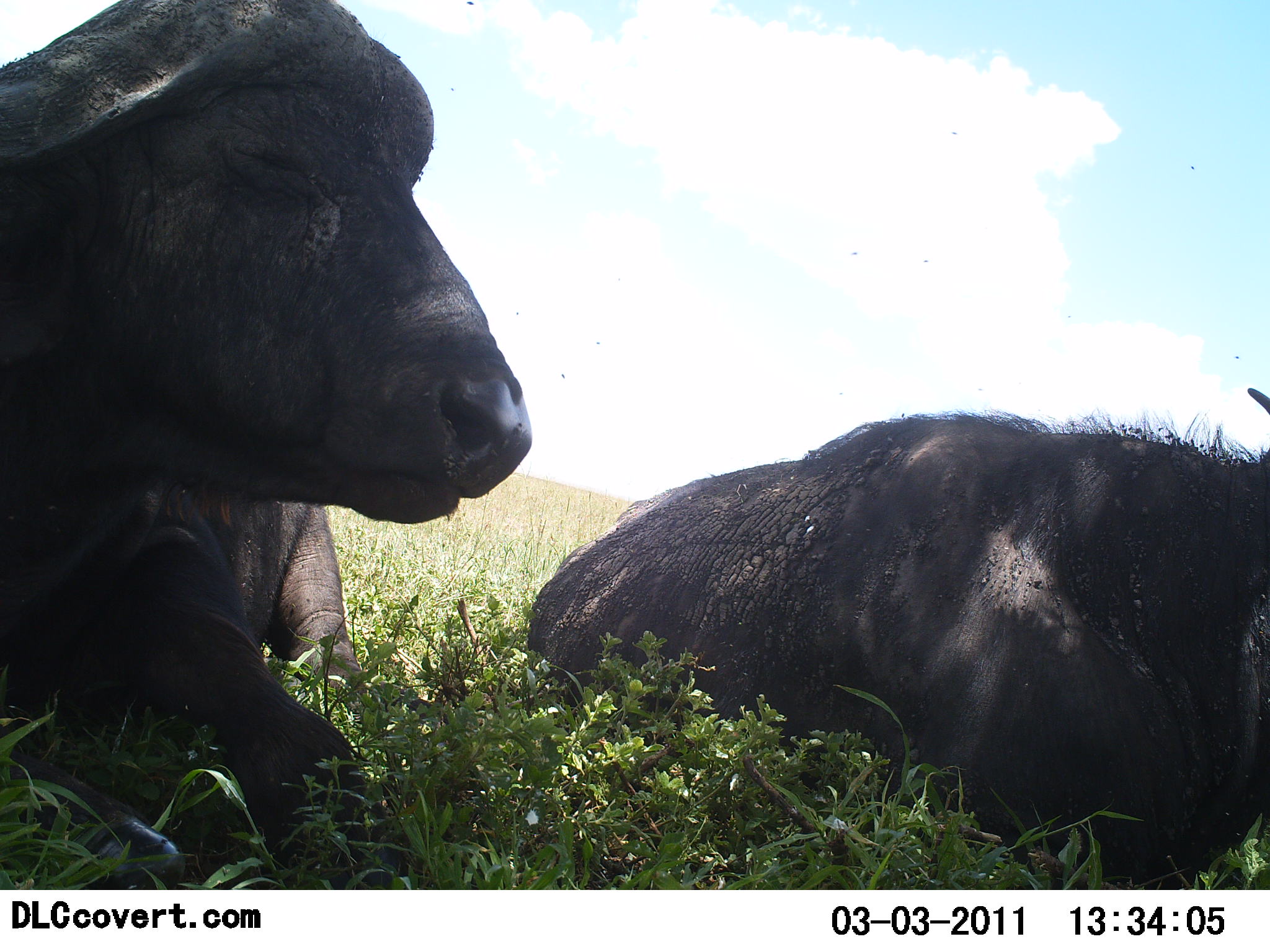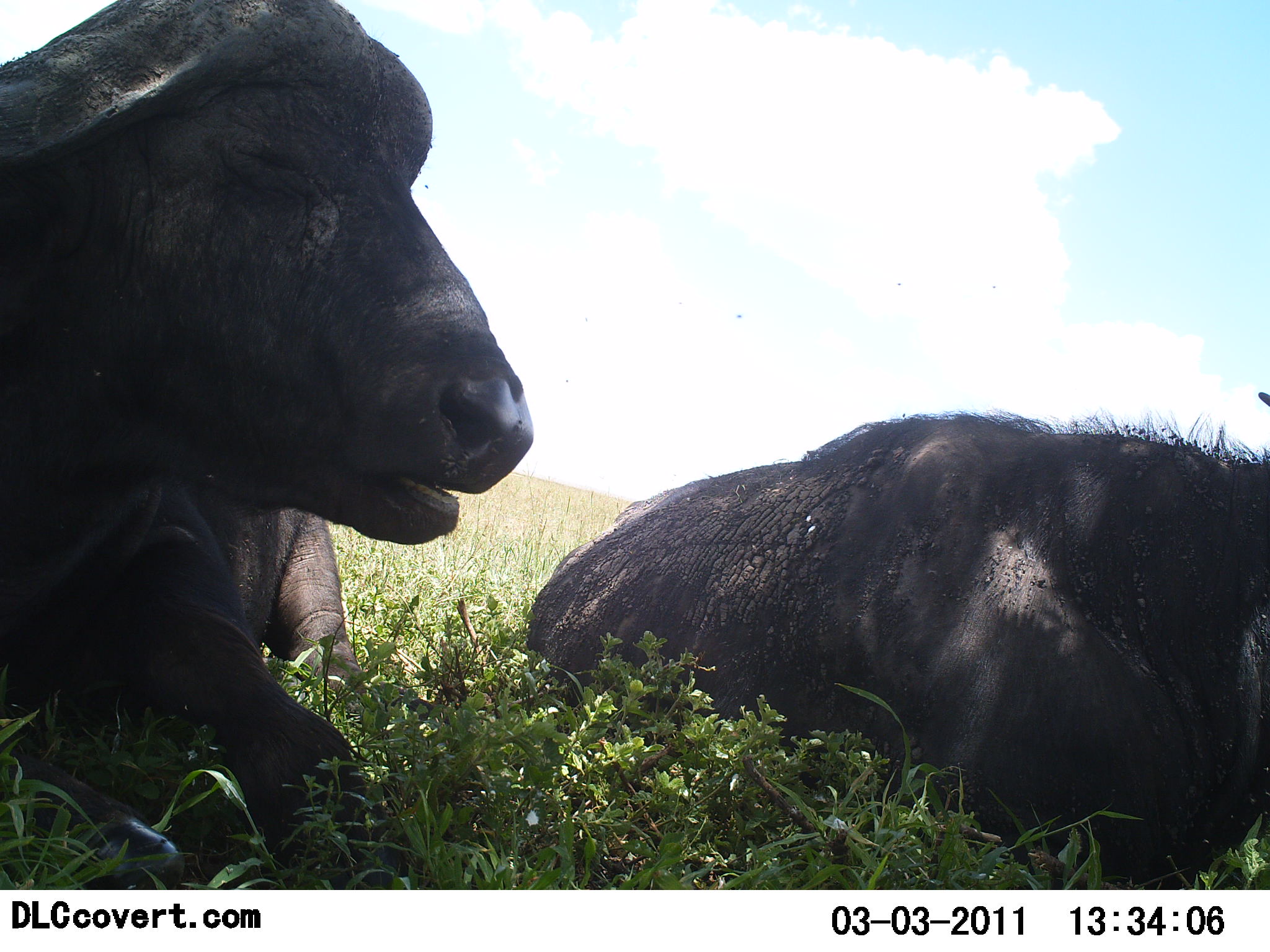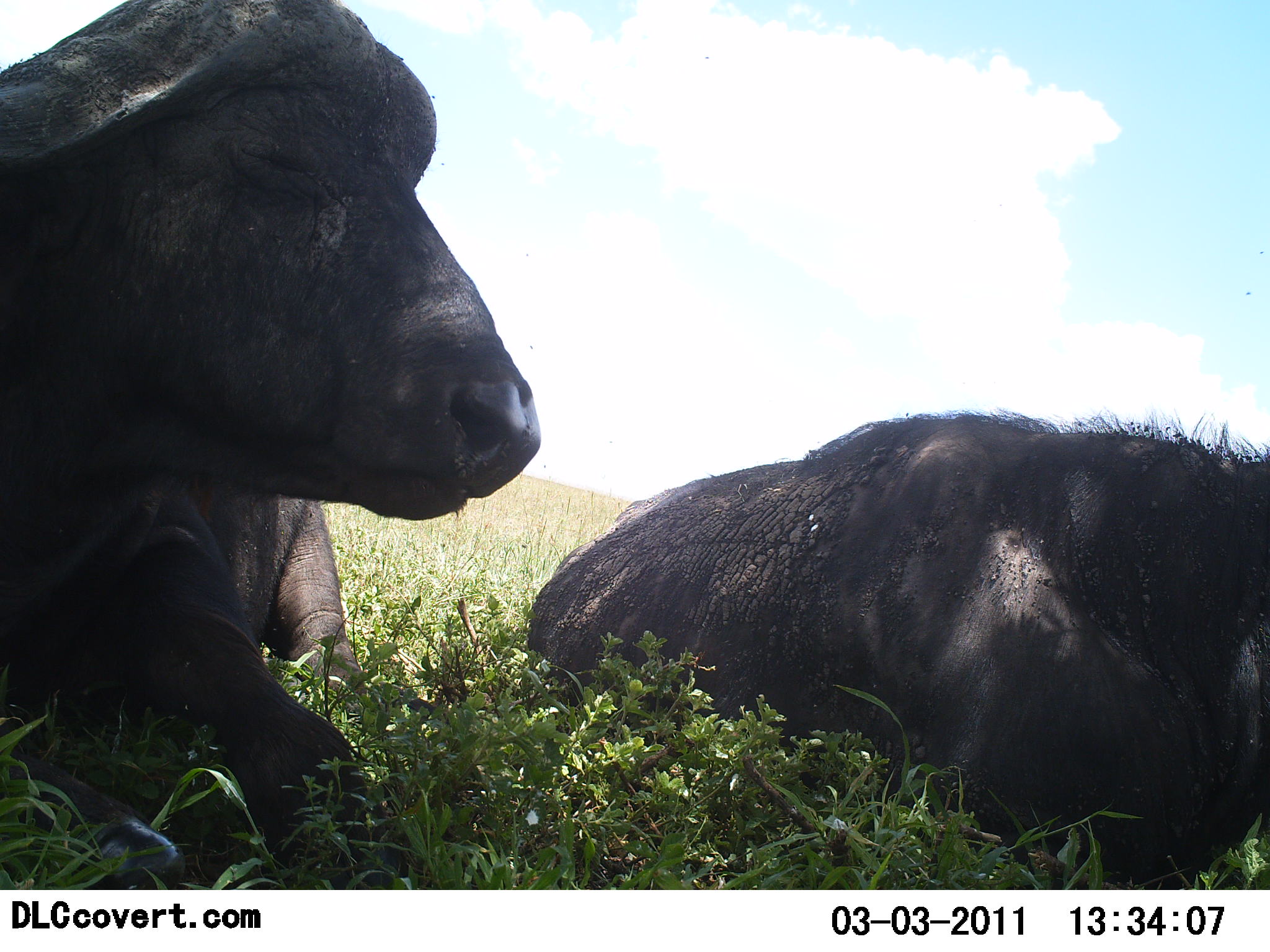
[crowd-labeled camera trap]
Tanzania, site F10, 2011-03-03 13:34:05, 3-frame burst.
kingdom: Animalia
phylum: Chordata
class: Mammalia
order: Artiodactyla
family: Bovidae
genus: Syncerus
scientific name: Syncerus caffer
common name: cape buffalo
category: buffalo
Buffalo (cape buffalo) (Syncerus caffer), count 2. Behavior (volunteer vote fractions): standing 0%, resting 100%, moving 0%, interacting 0%. Young present (vote fraction): 0%. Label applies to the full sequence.